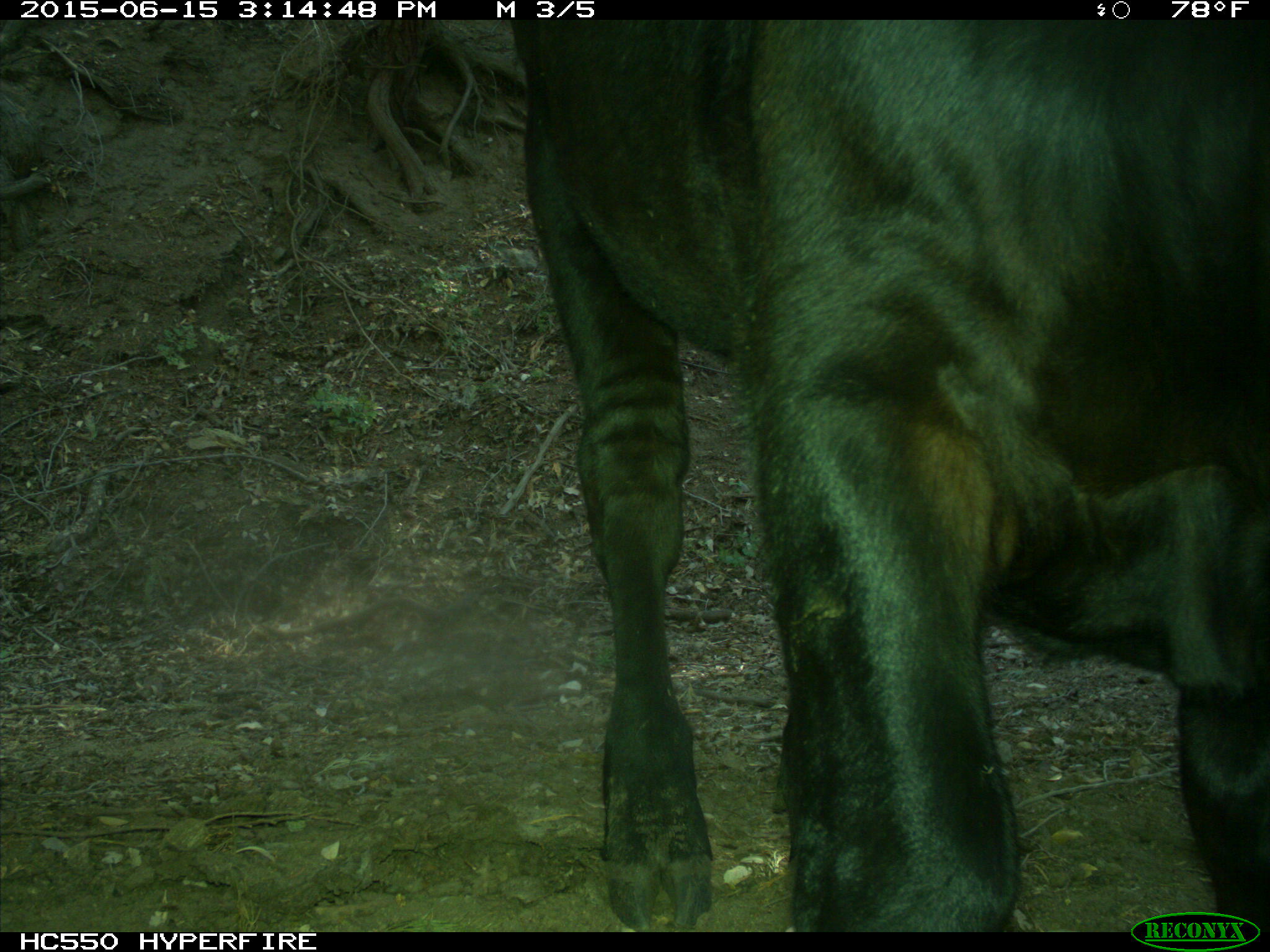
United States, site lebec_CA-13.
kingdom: Animalia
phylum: Chordata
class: Mammalia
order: Artiodactyla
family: Bovidae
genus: Bos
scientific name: Bos taurus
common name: domestic cow